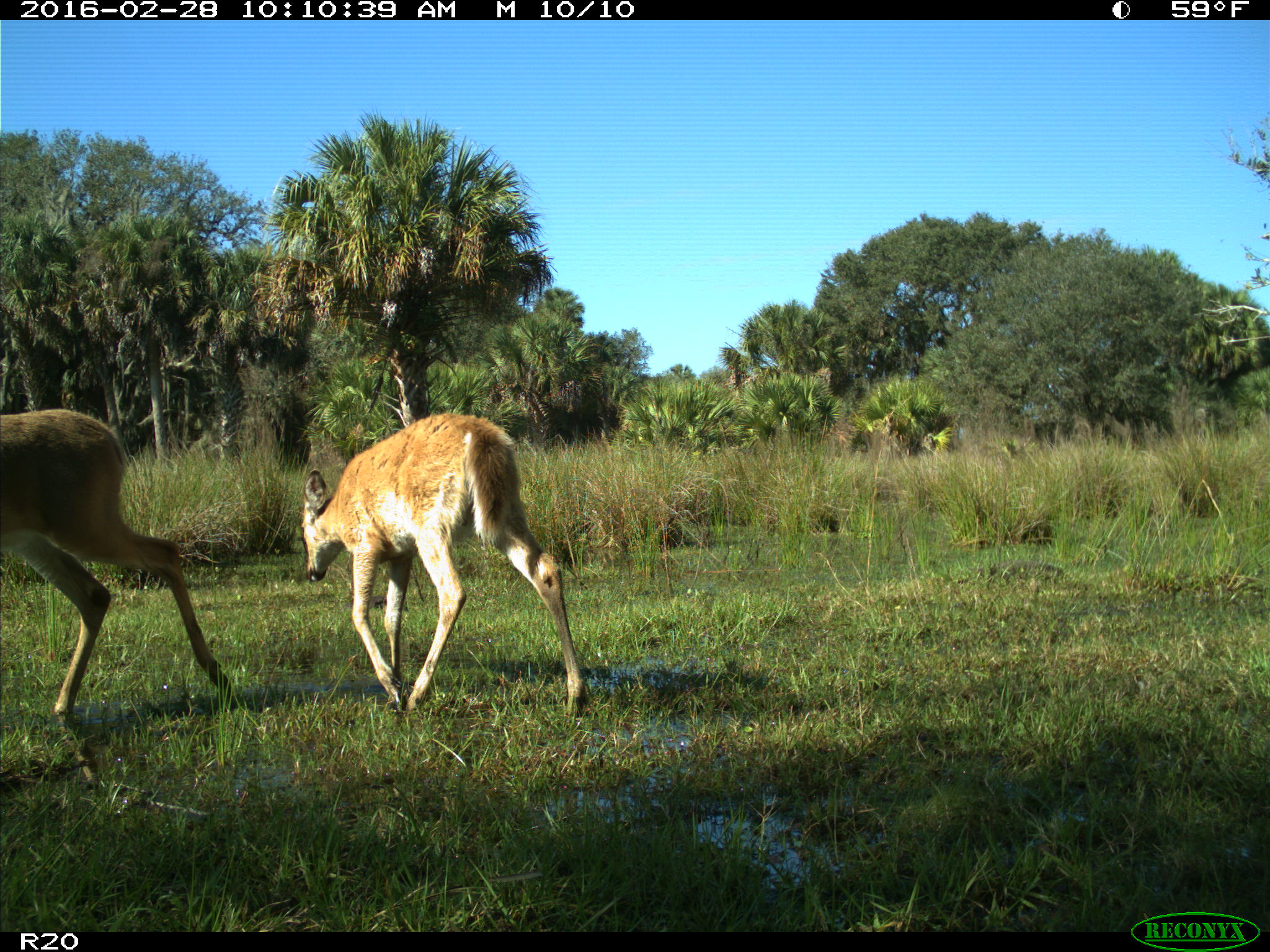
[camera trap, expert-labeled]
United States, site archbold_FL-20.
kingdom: Animalia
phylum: Chordata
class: Mammalia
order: Artiodactyla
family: Cervidae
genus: Odocoileus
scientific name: Odocoileus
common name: deer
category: unidentified deer